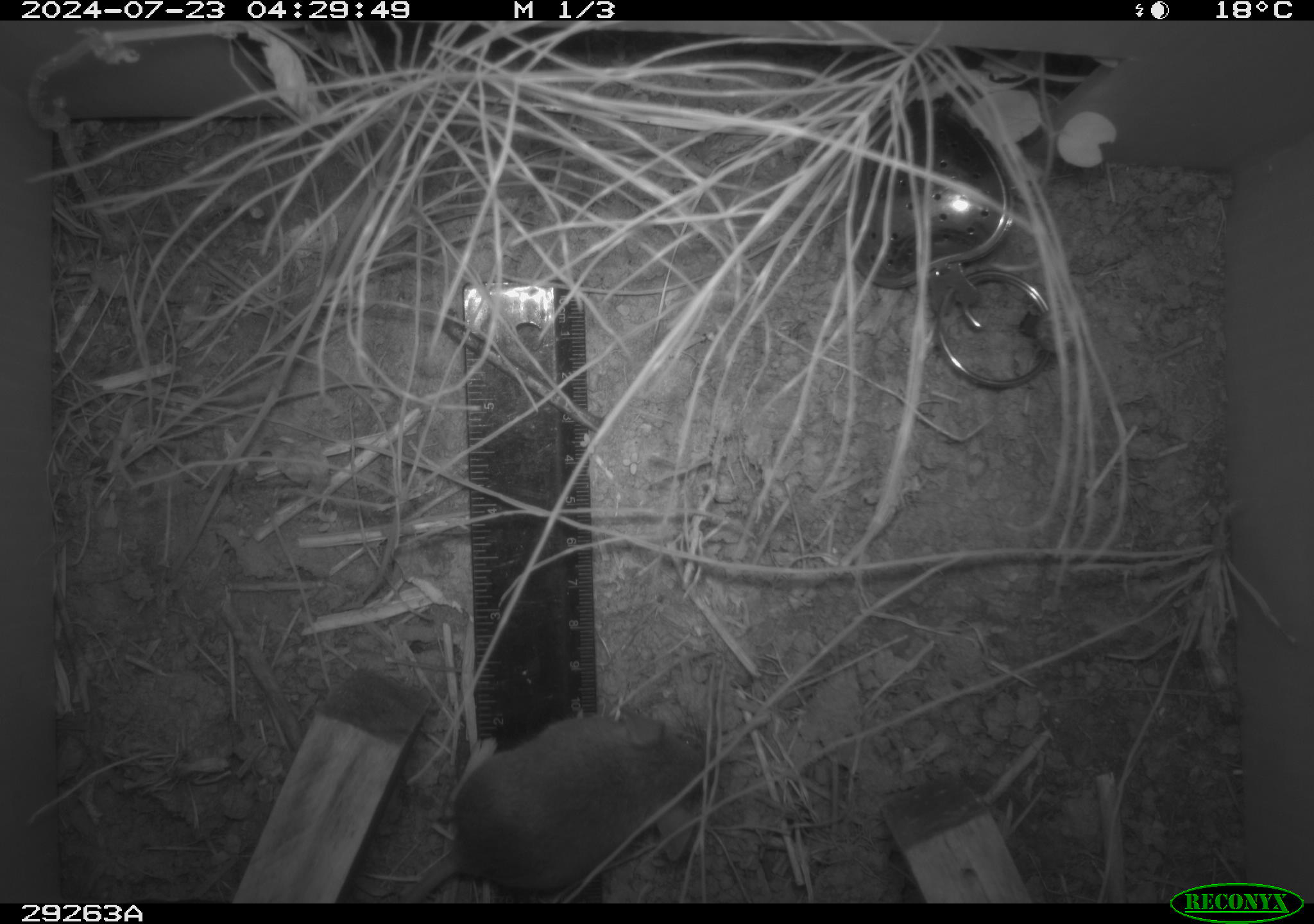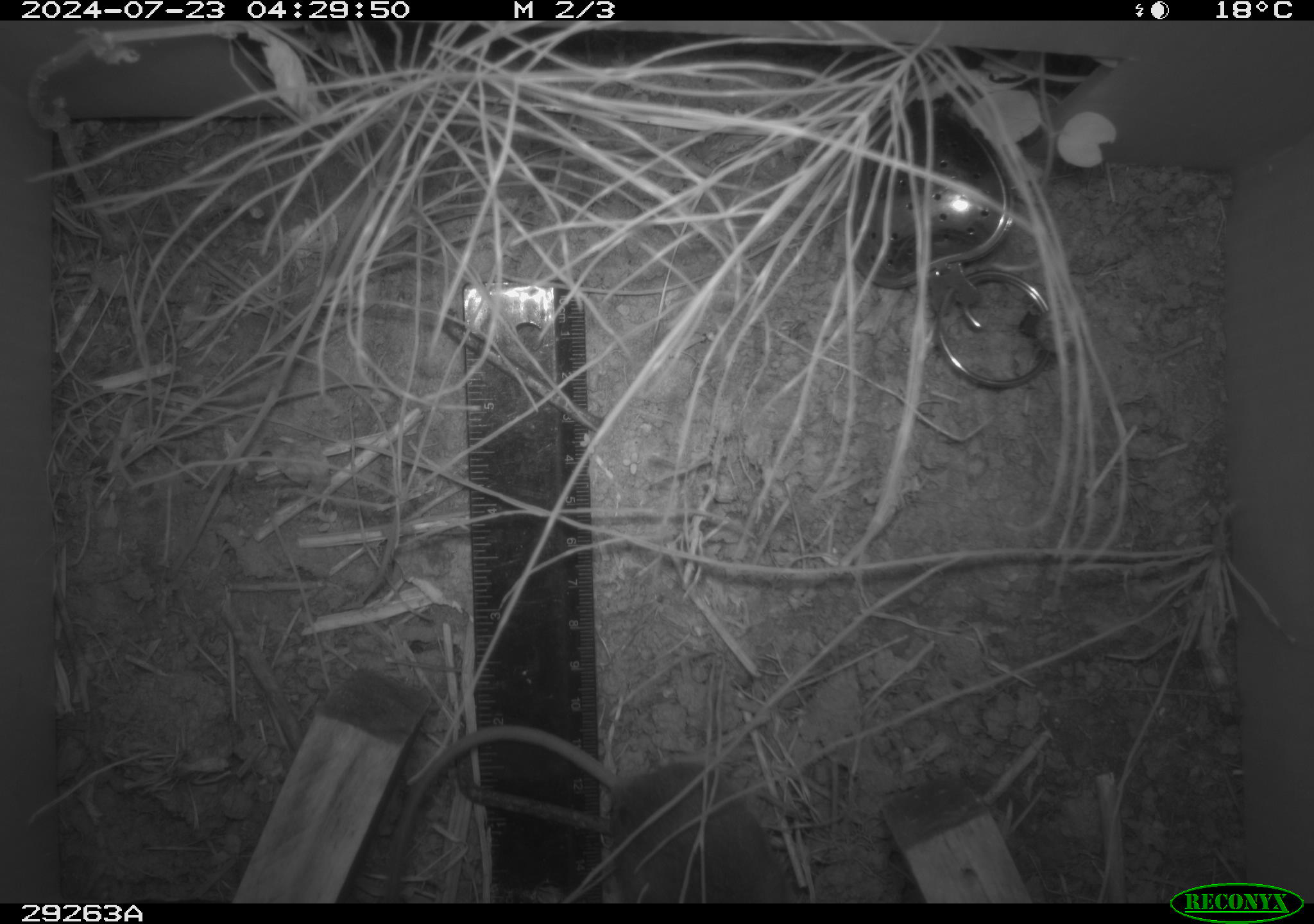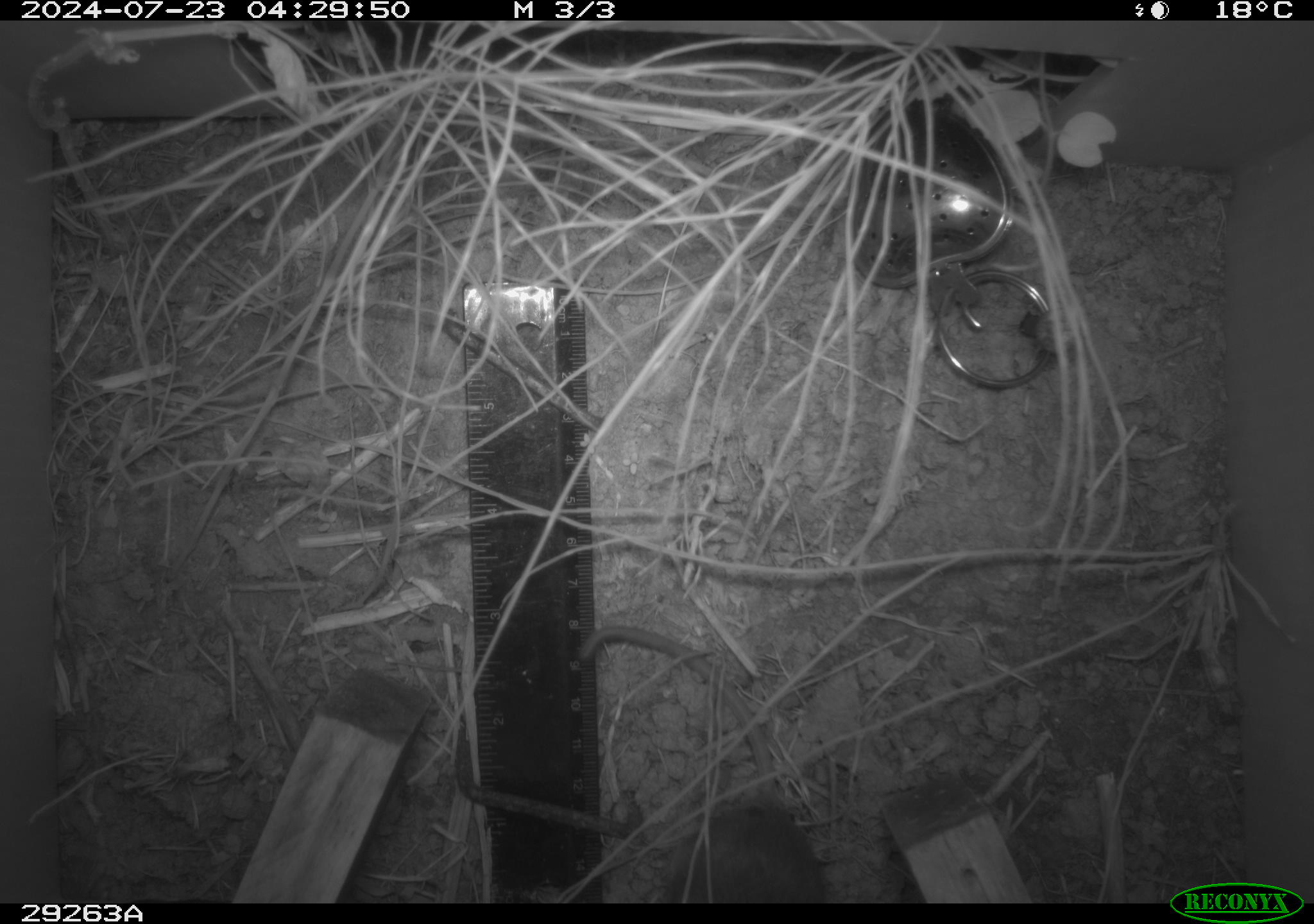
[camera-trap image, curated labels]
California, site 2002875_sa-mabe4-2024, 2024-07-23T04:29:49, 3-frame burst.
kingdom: Animalia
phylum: Chordata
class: Mammalia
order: Rodentia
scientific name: Rodentia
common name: rodent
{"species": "rodent (Rodentia)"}